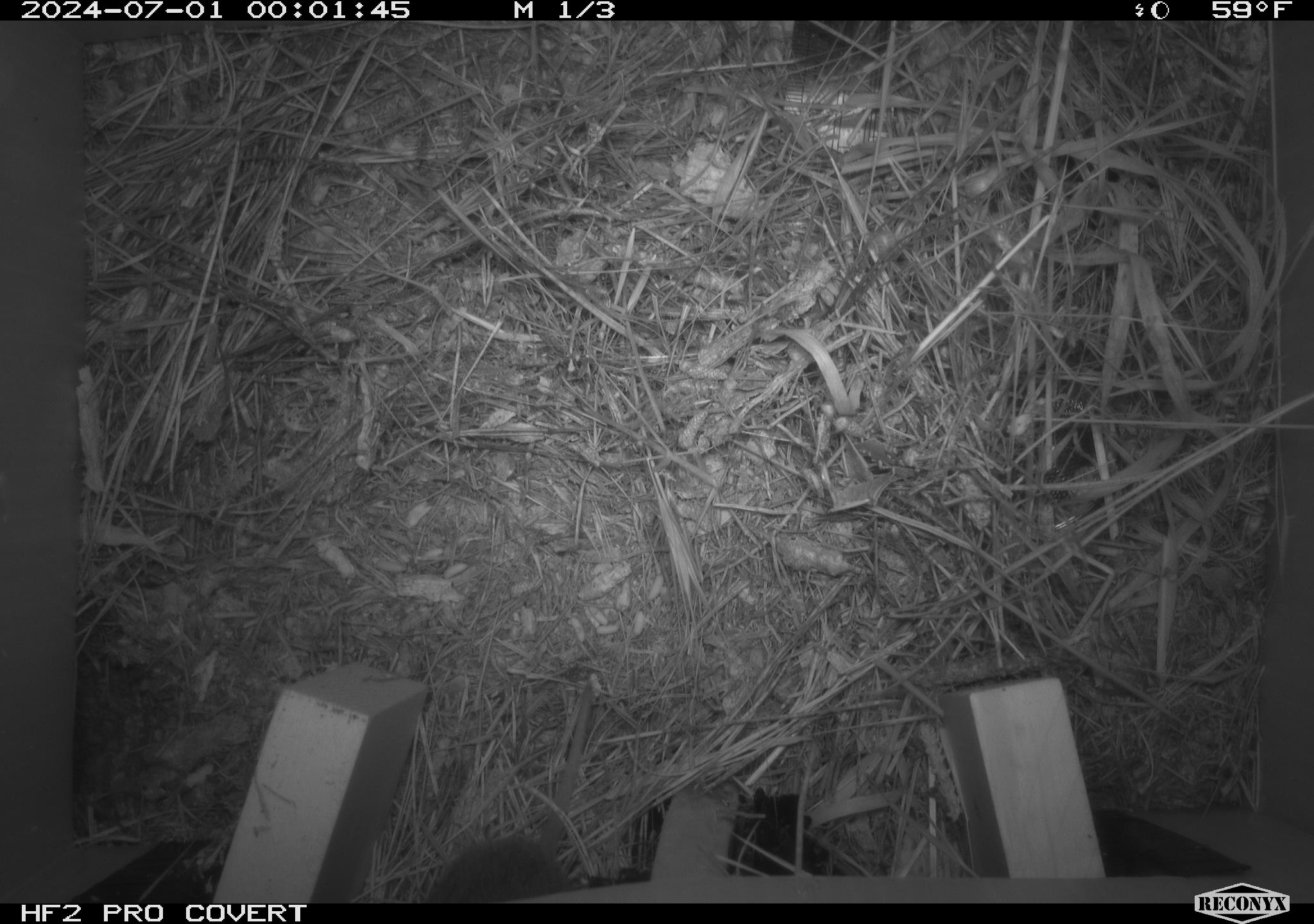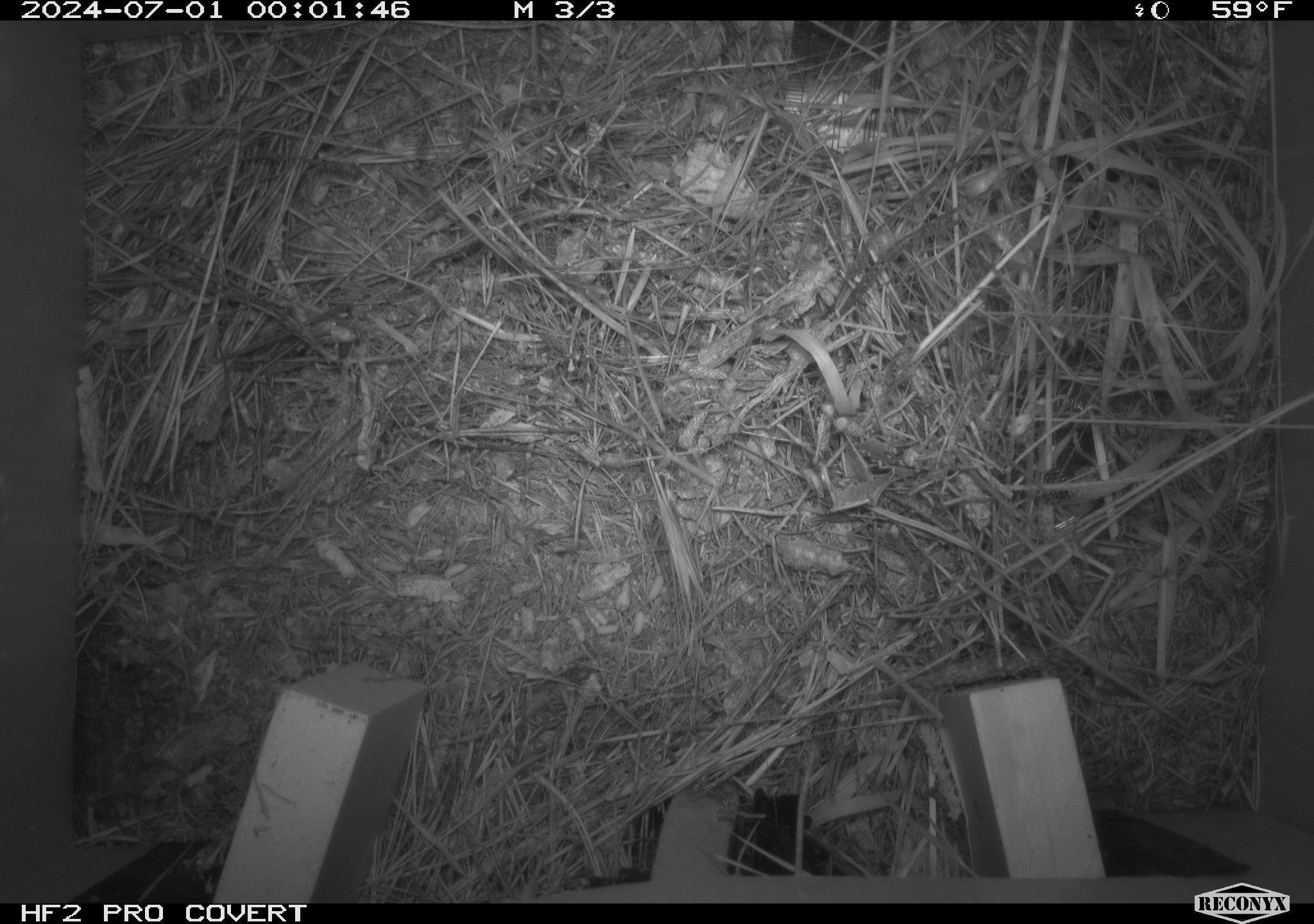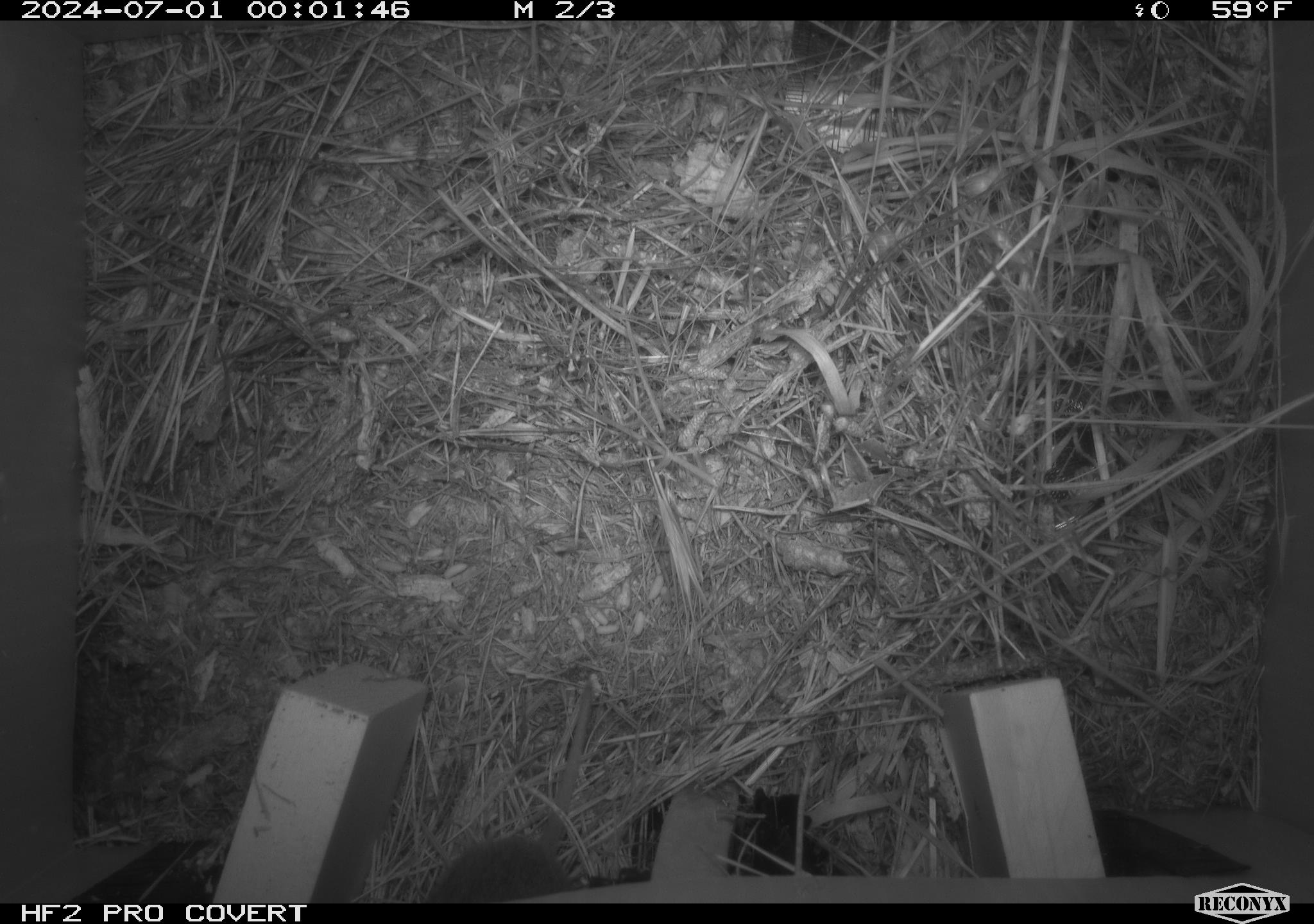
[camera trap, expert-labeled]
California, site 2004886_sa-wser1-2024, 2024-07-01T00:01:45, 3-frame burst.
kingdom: Animalia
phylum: Chordata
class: Mammalia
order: Rodentia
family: Cricetidae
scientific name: Arvicolinae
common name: voles, lemmings, and muskrats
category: arvicolinae subfamily